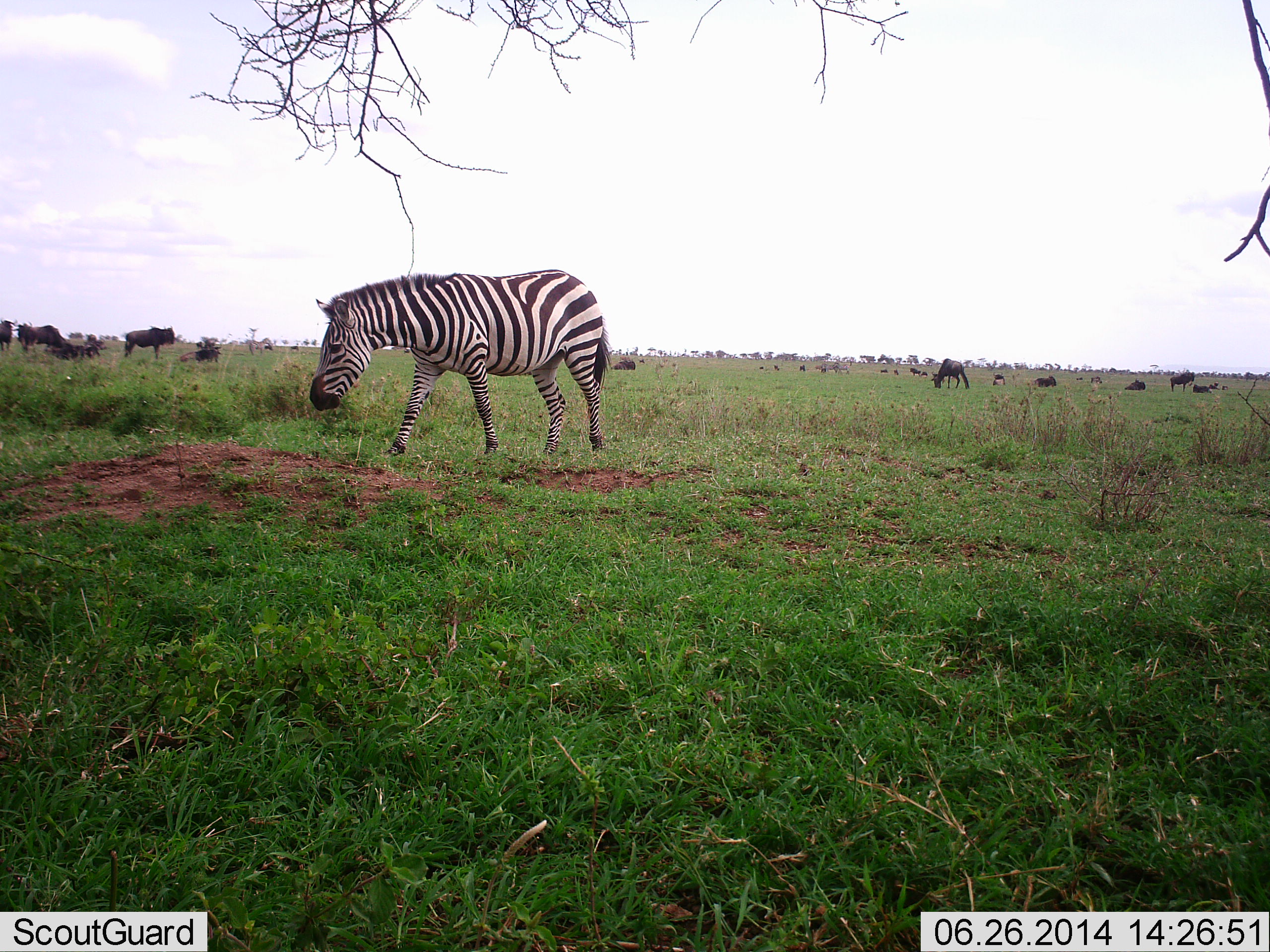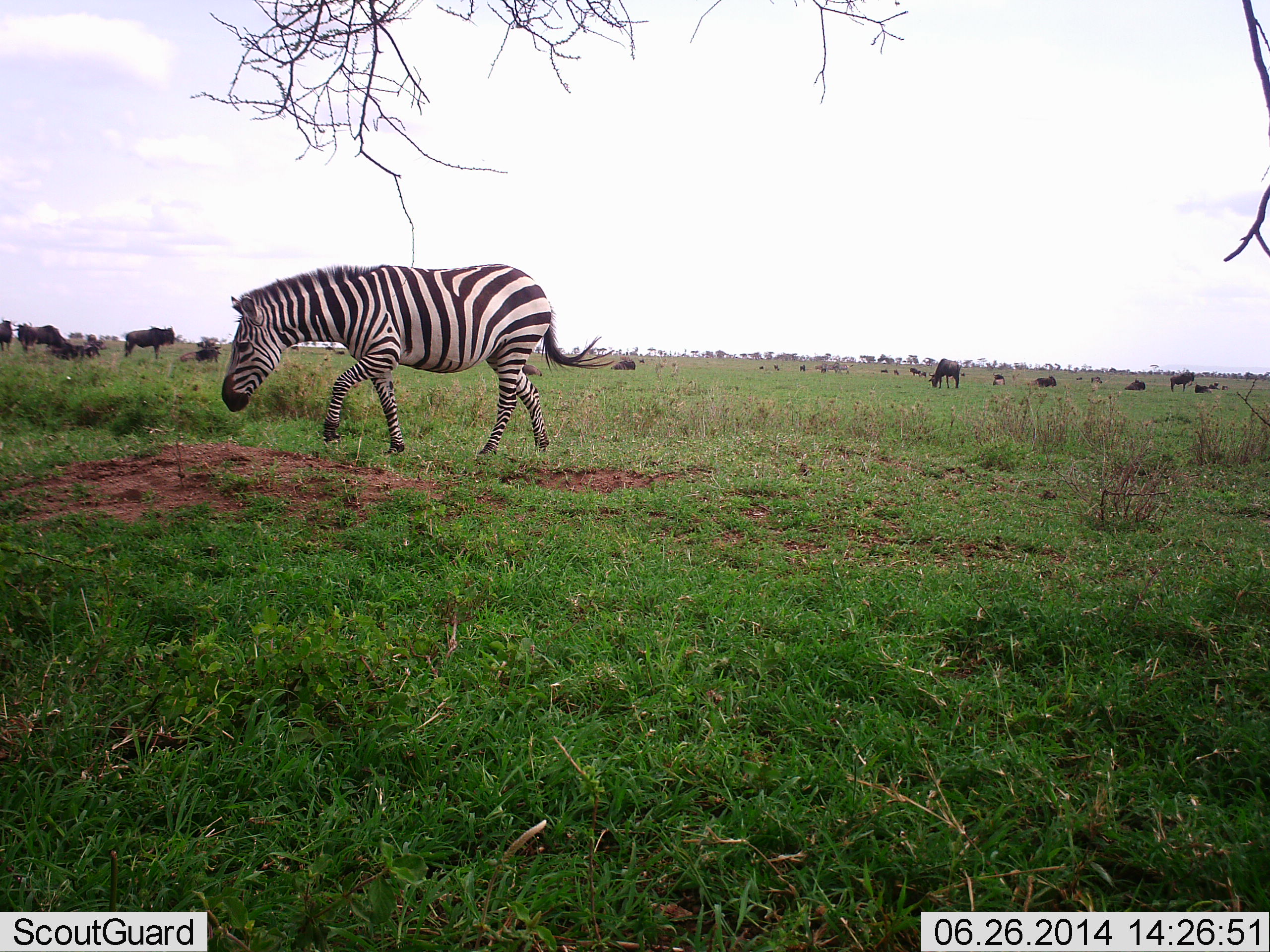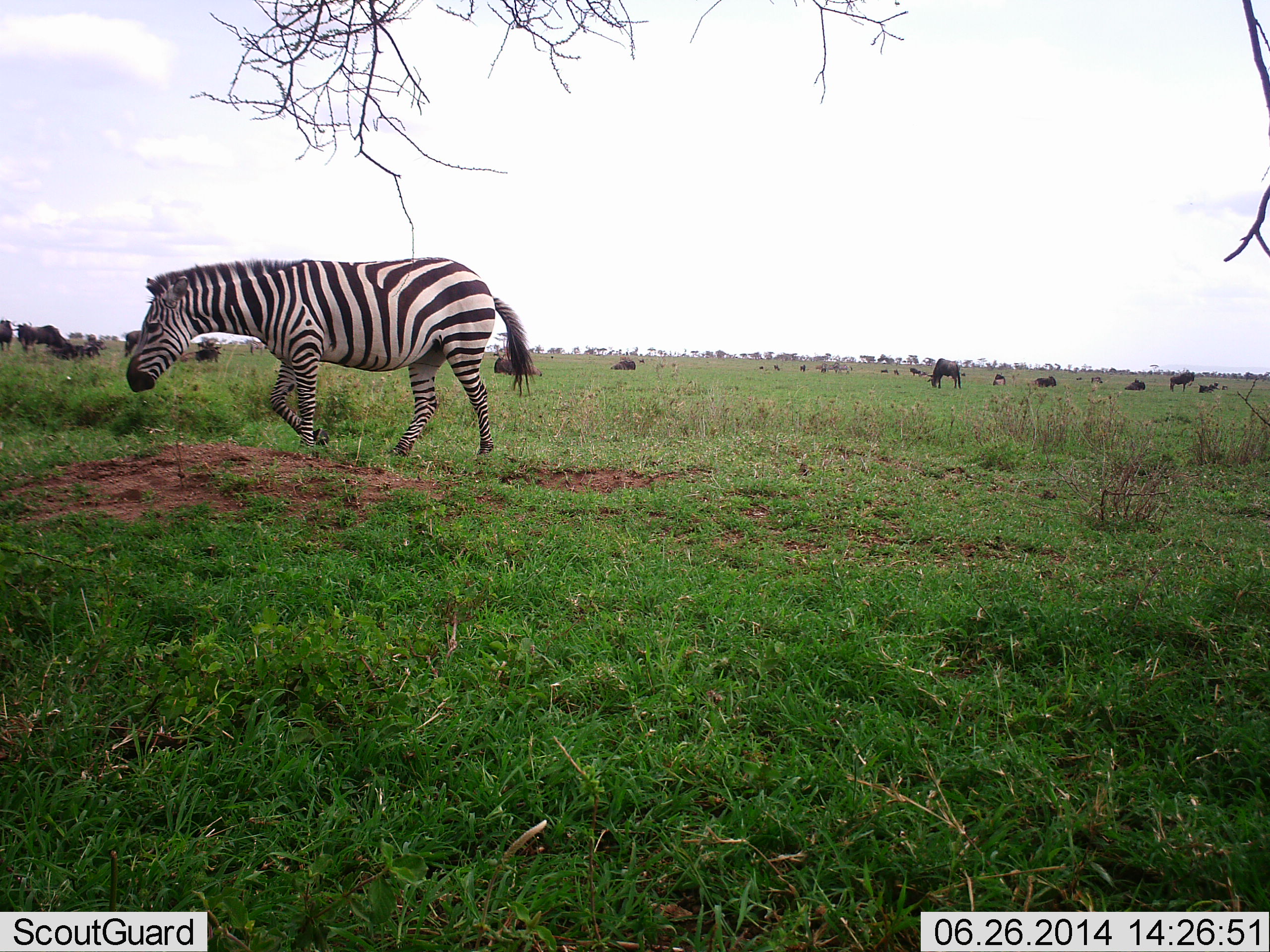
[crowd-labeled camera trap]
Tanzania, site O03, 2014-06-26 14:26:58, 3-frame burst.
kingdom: Animalia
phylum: Chordata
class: Mammalia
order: Artiodactyla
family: Bovidae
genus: Connochaetes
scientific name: Connochaetes taurinus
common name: blue wildebeest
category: wildebeest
Wildebeest (blue wildebeest) (Connochaetes taurinus), count 11-50. Behavior (volunteer vote fractions): standing 72%, resting 59%, moving 35%, interacting 9%. Young present (vote fraction): 2%. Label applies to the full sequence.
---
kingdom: Animalia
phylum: Chordata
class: Mammalia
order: Perissodactyla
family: Equidae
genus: Equus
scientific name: Equus quagga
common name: plains zebra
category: zebra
Zebra (plains zebra) (Equus quagga), count 1. Behavior (volunteer vote fractions): standing 5%, resting 0%, moving 97%, interacting 0%. Young present (vote fraction): 0%. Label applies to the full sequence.